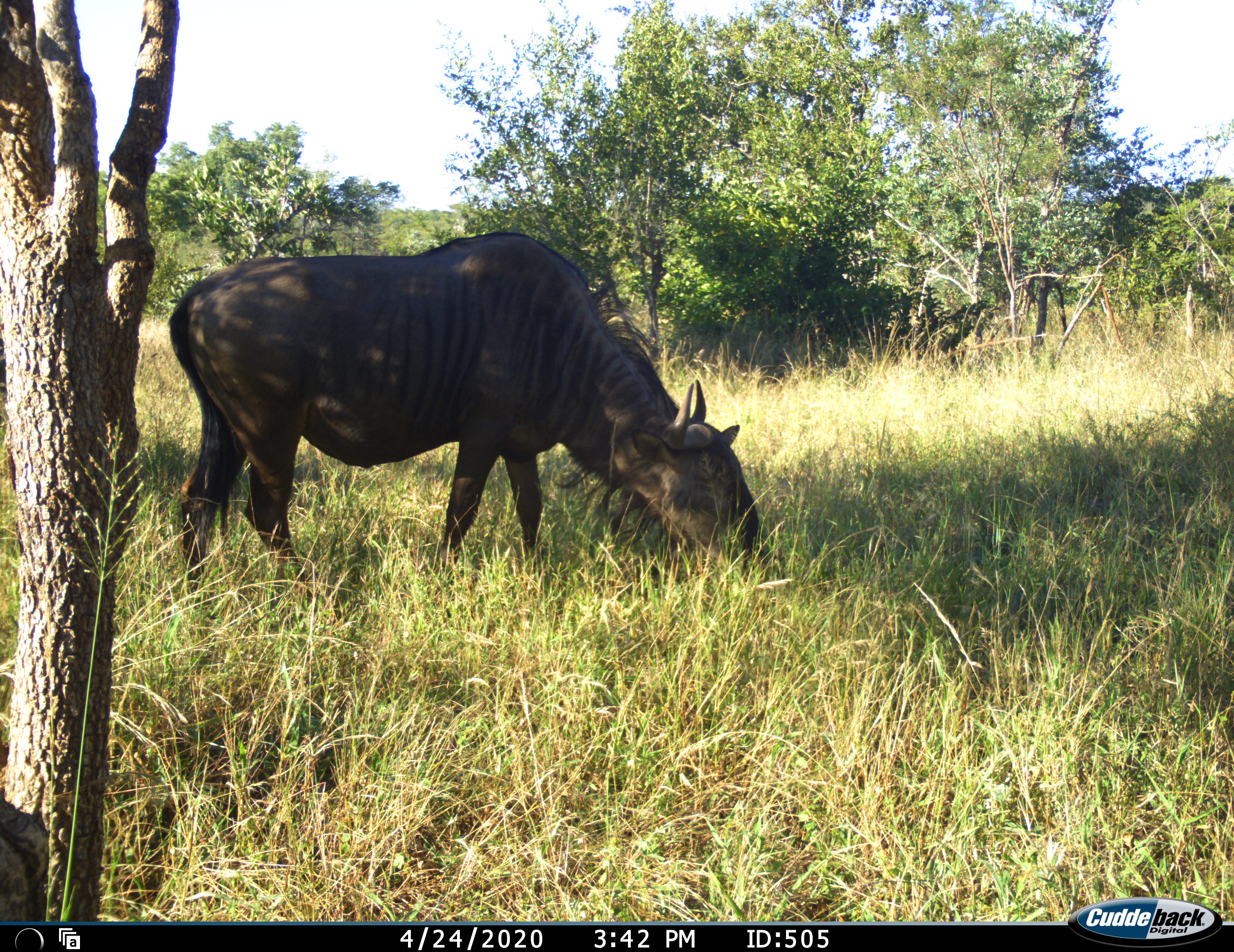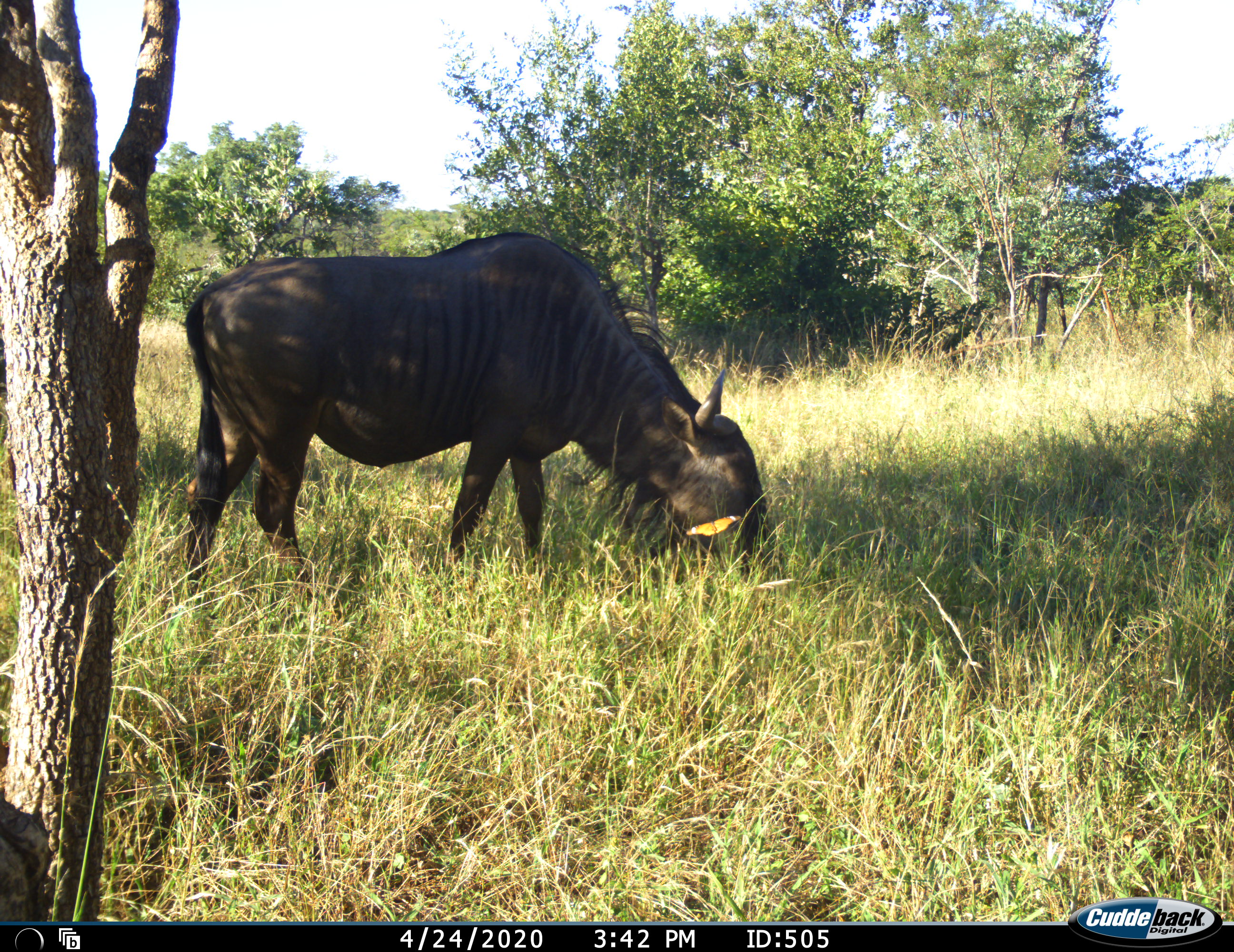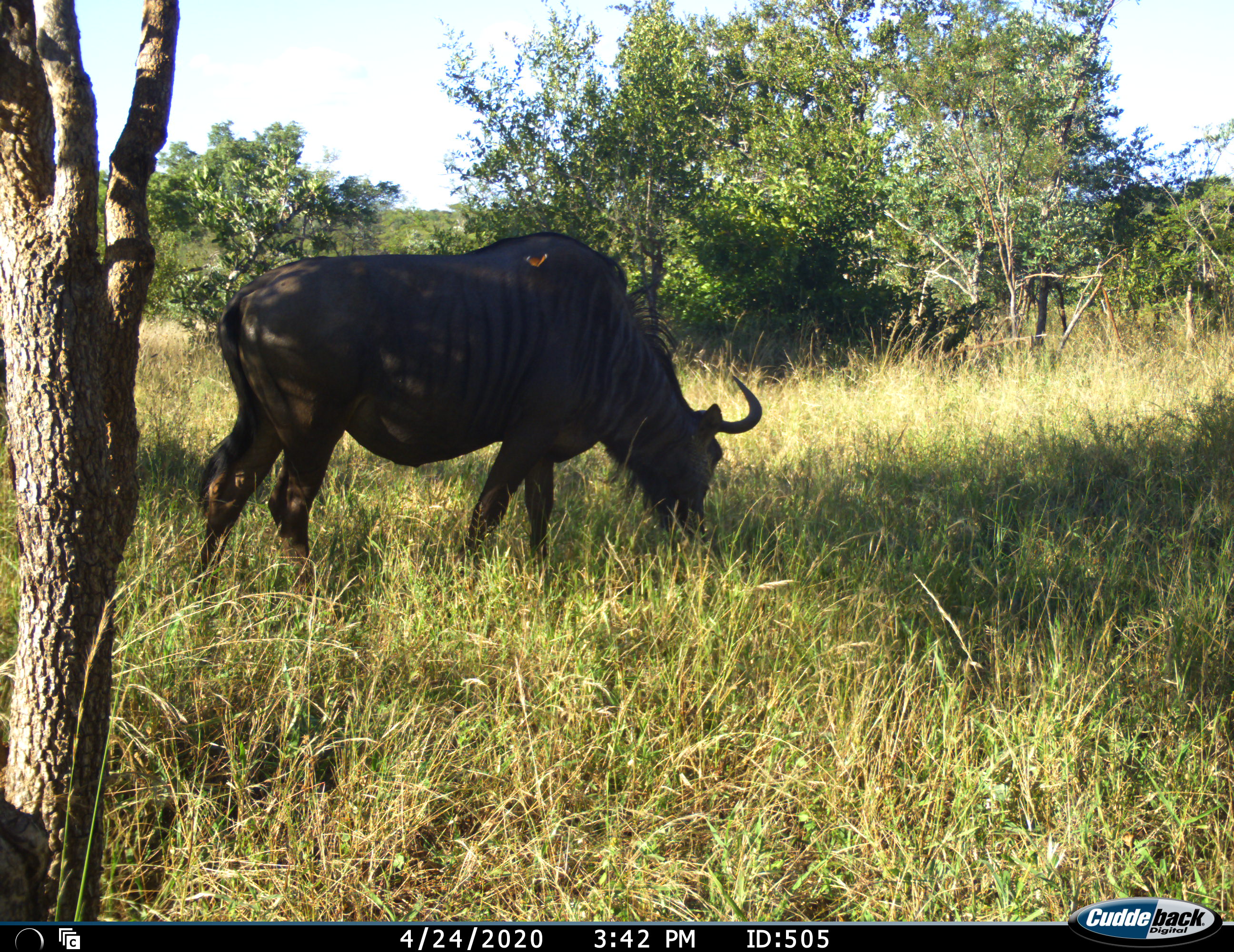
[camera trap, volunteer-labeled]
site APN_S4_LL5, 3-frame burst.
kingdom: Animalia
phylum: Chordata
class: Mammalia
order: Artiodactyla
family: Bovidae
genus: Connochaetes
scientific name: Connochaetes taurinus taurinus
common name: blue wildebeest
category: wildebeestblue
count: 1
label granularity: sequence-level